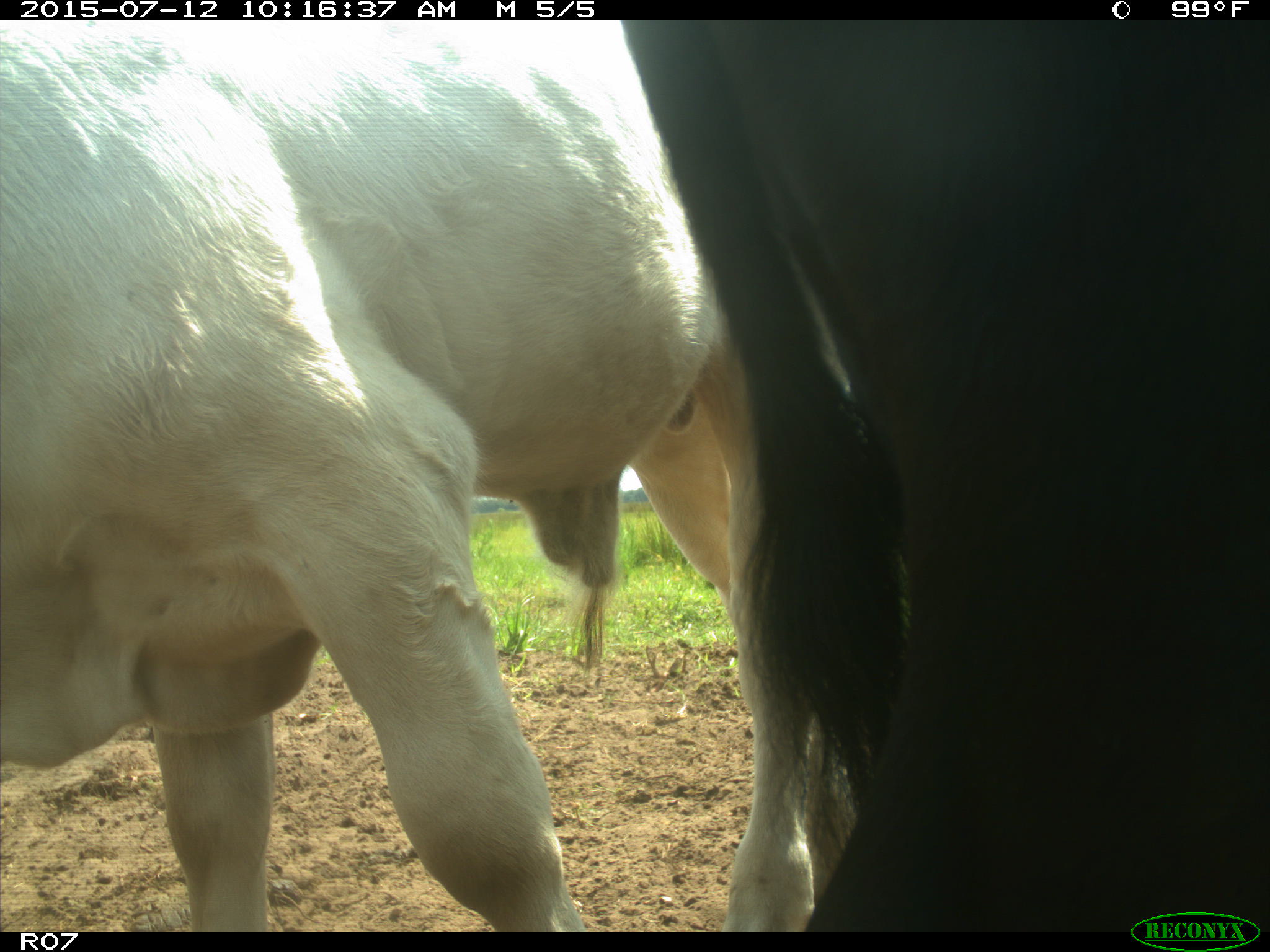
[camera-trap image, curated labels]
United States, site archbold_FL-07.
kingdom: Animalia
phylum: Chordata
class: Mammalia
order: Artiodactyla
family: Bovidae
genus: Bos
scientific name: Bos taurus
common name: domestic cow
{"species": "Bos taurus (domestic cow)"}